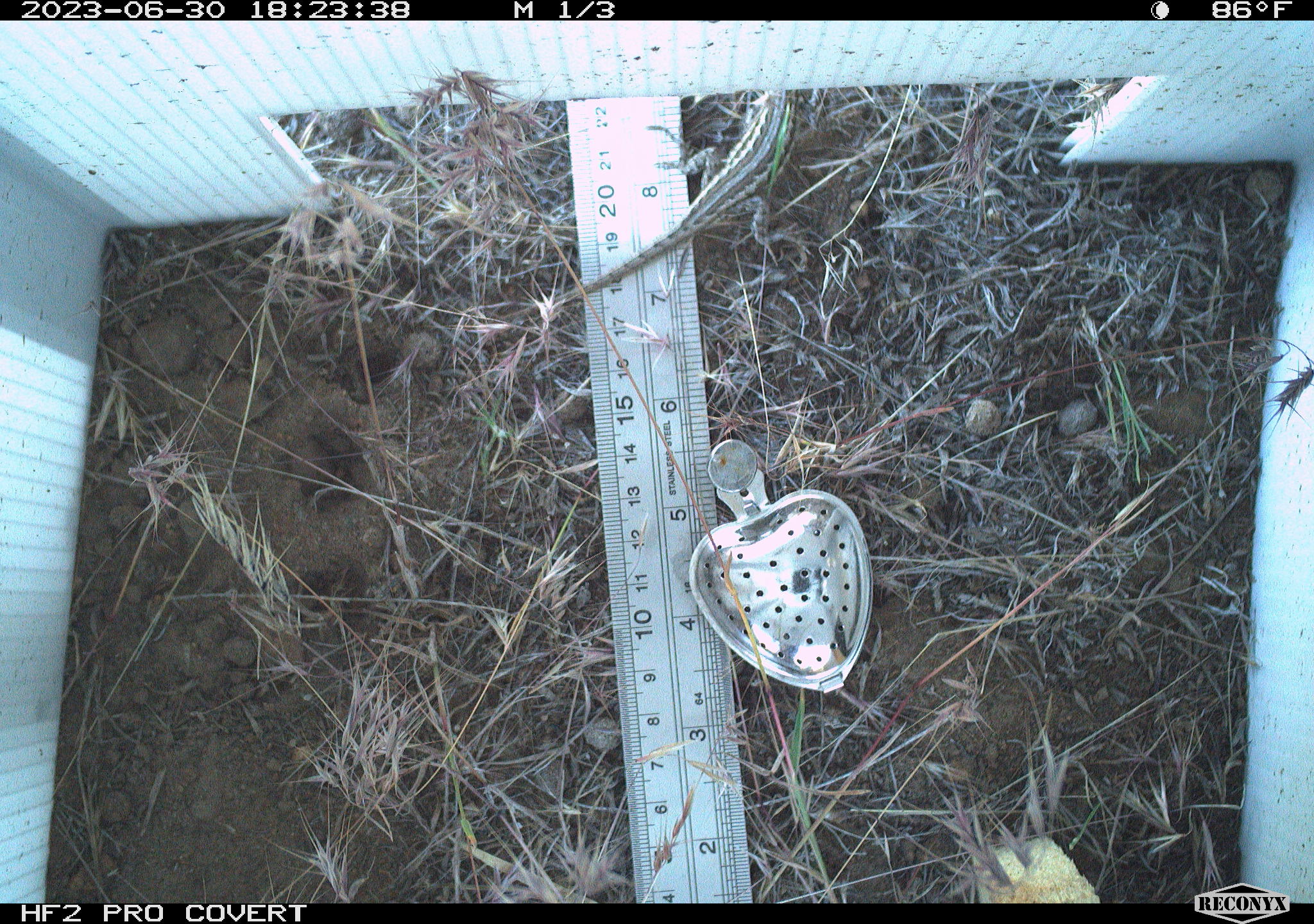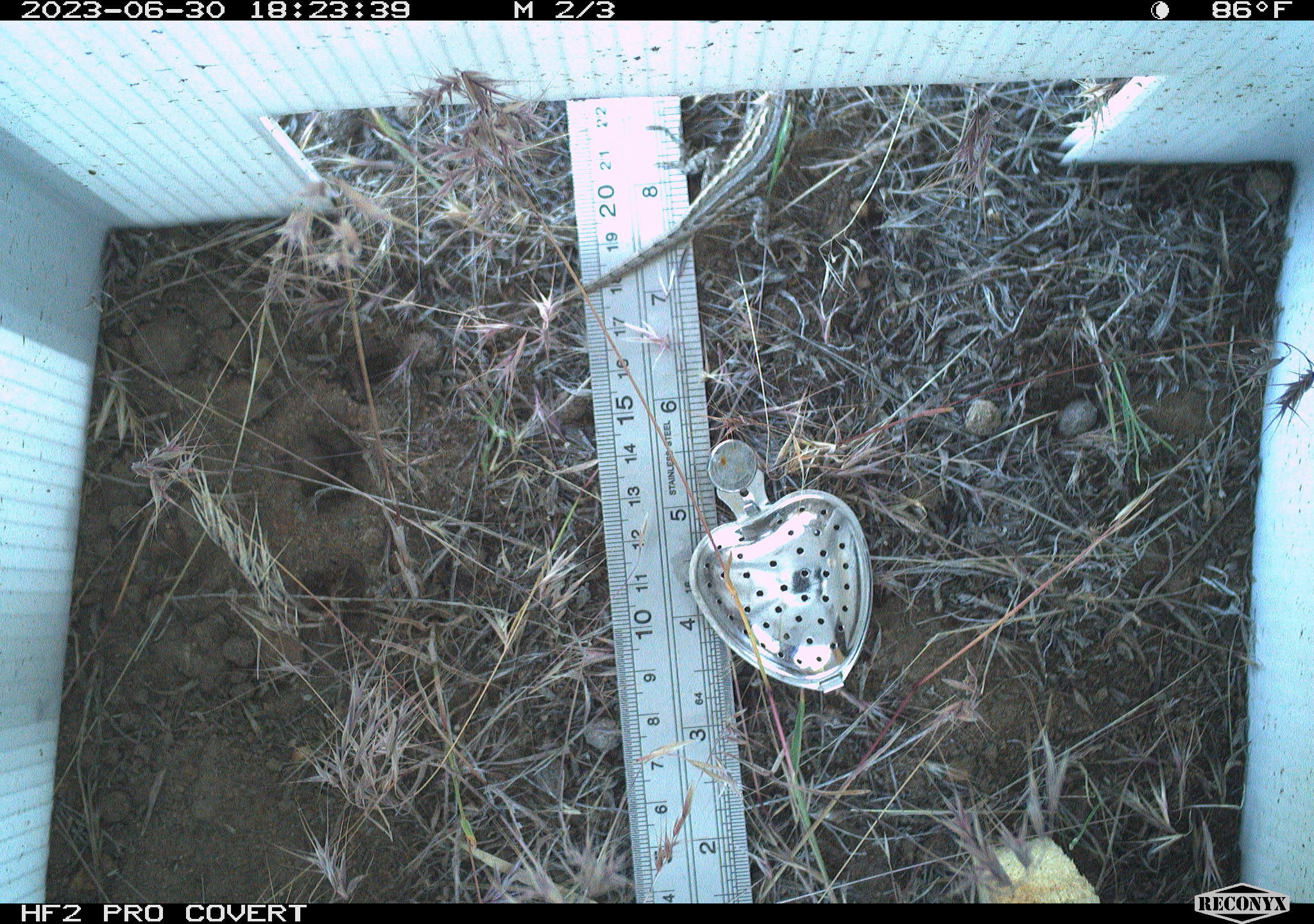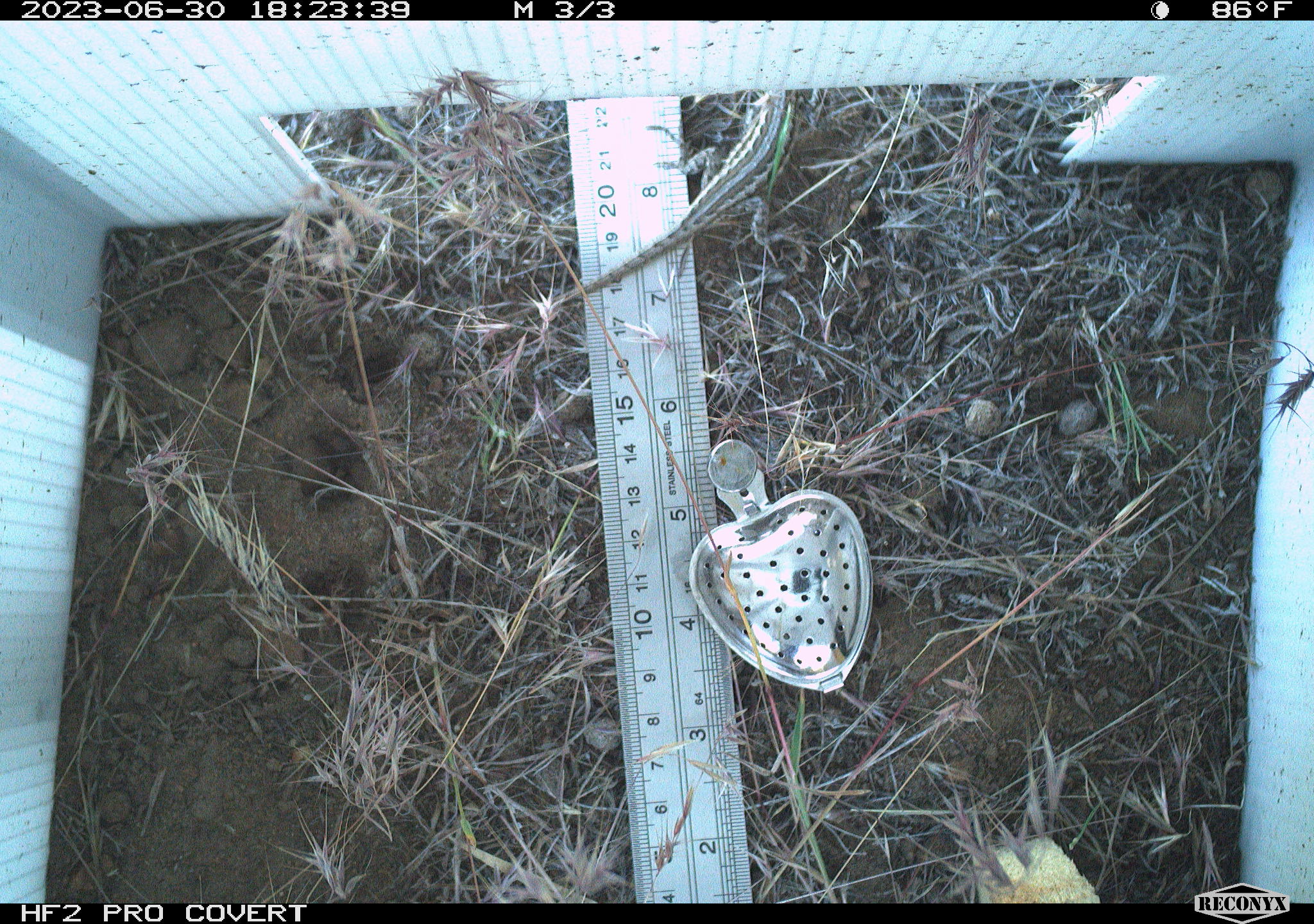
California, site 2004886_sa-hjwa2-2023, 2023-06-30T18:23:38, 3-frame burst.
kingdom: Animalia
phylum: Chordata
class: Reptilia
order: Squamata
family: Phrynosomatidae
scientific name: Phrynosomatidae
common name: phrynosomatid lizards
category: phrynosomatidae family